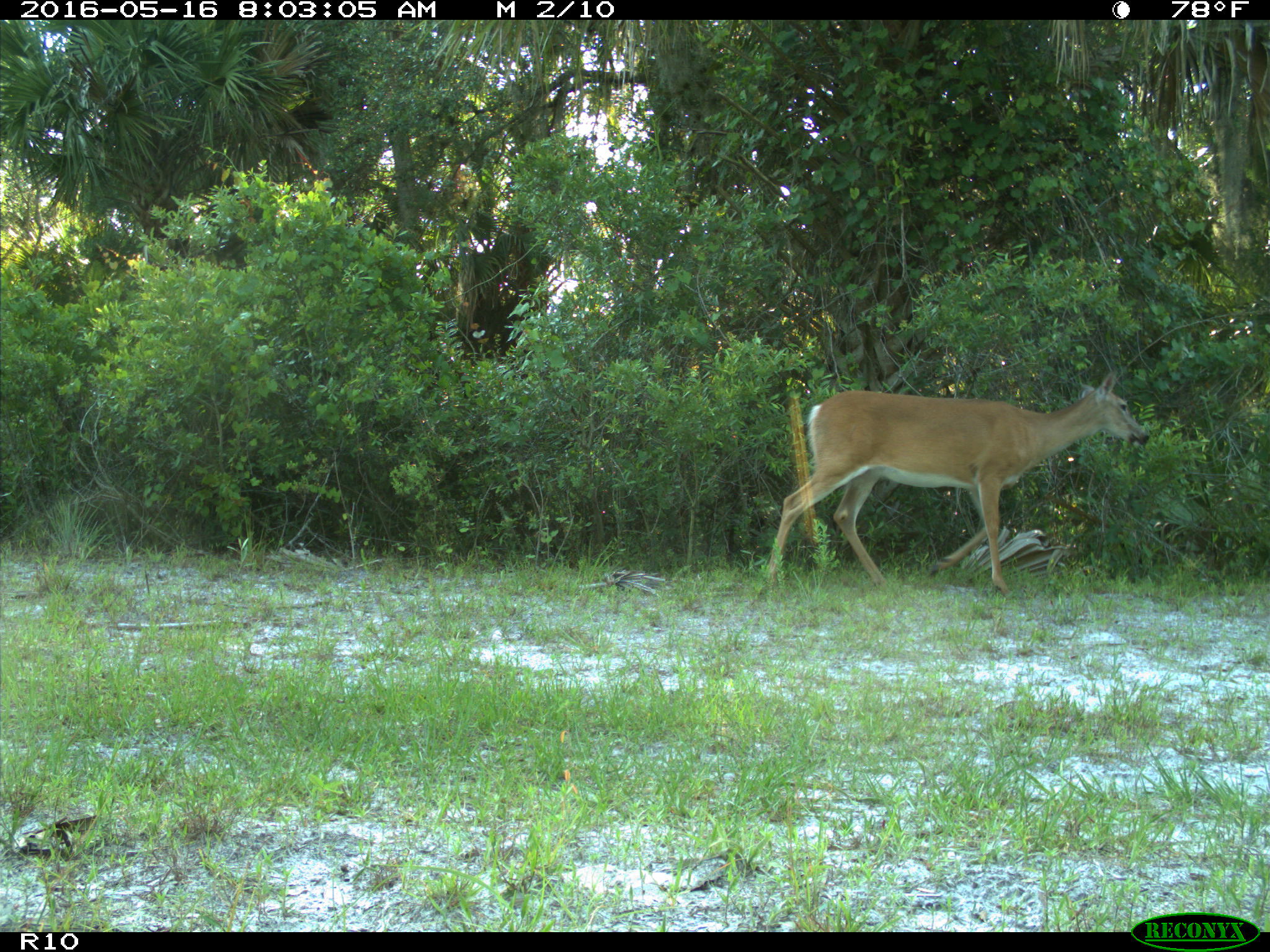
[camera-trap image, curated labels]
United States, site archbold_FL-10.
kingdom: Animalia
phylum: Chordata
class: Mammalia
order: Artiodactyla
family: Cervidae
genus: Odocoileus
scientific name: Odocoileus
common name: deer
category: unidentified deer